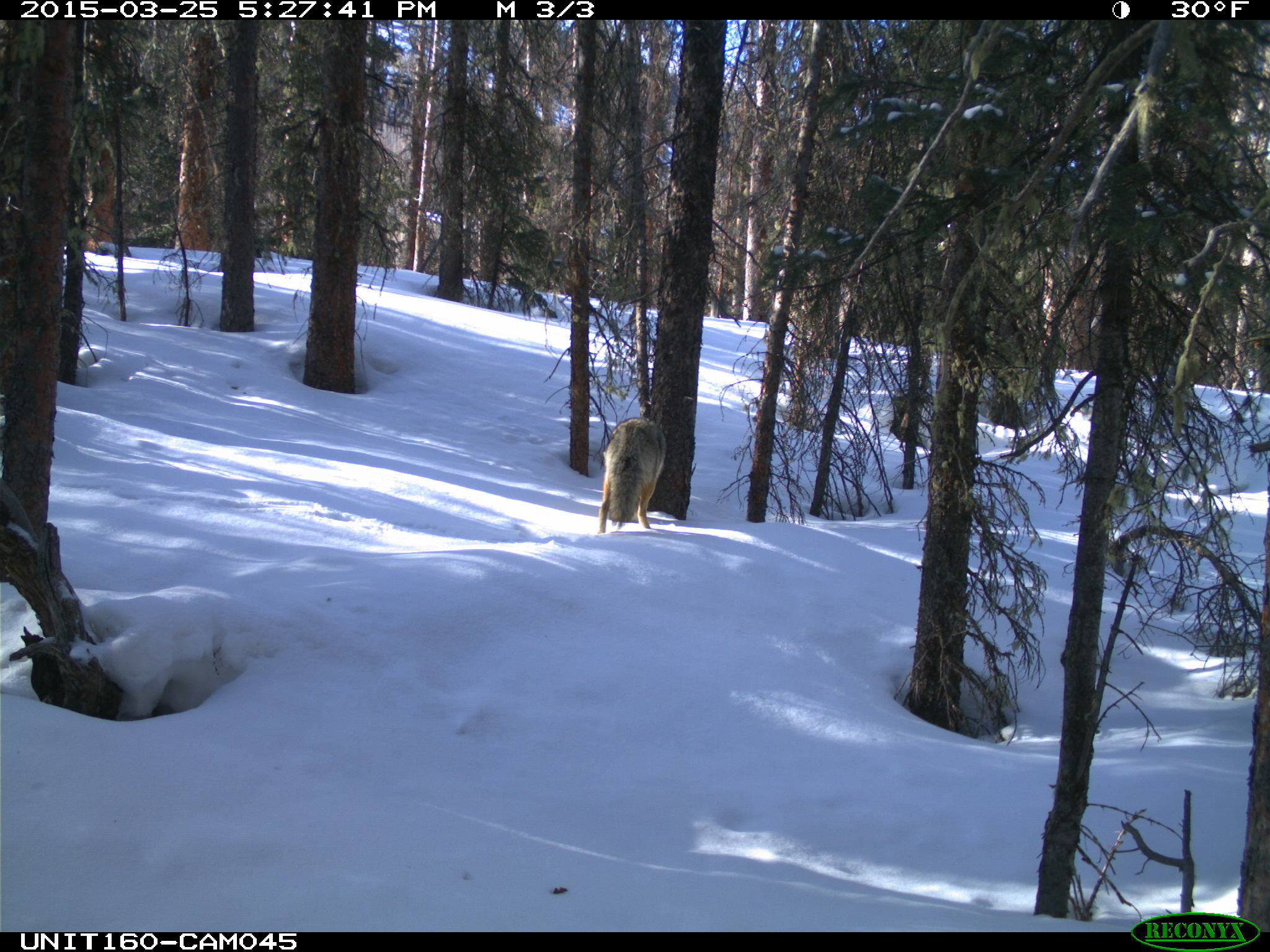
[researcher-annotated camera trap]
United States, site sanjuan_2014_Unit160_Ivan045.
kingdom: Animalia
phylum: Chordata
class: Mammalia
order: Carnivora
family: Canidae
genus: Canis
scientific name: Canis latrans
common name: coyote